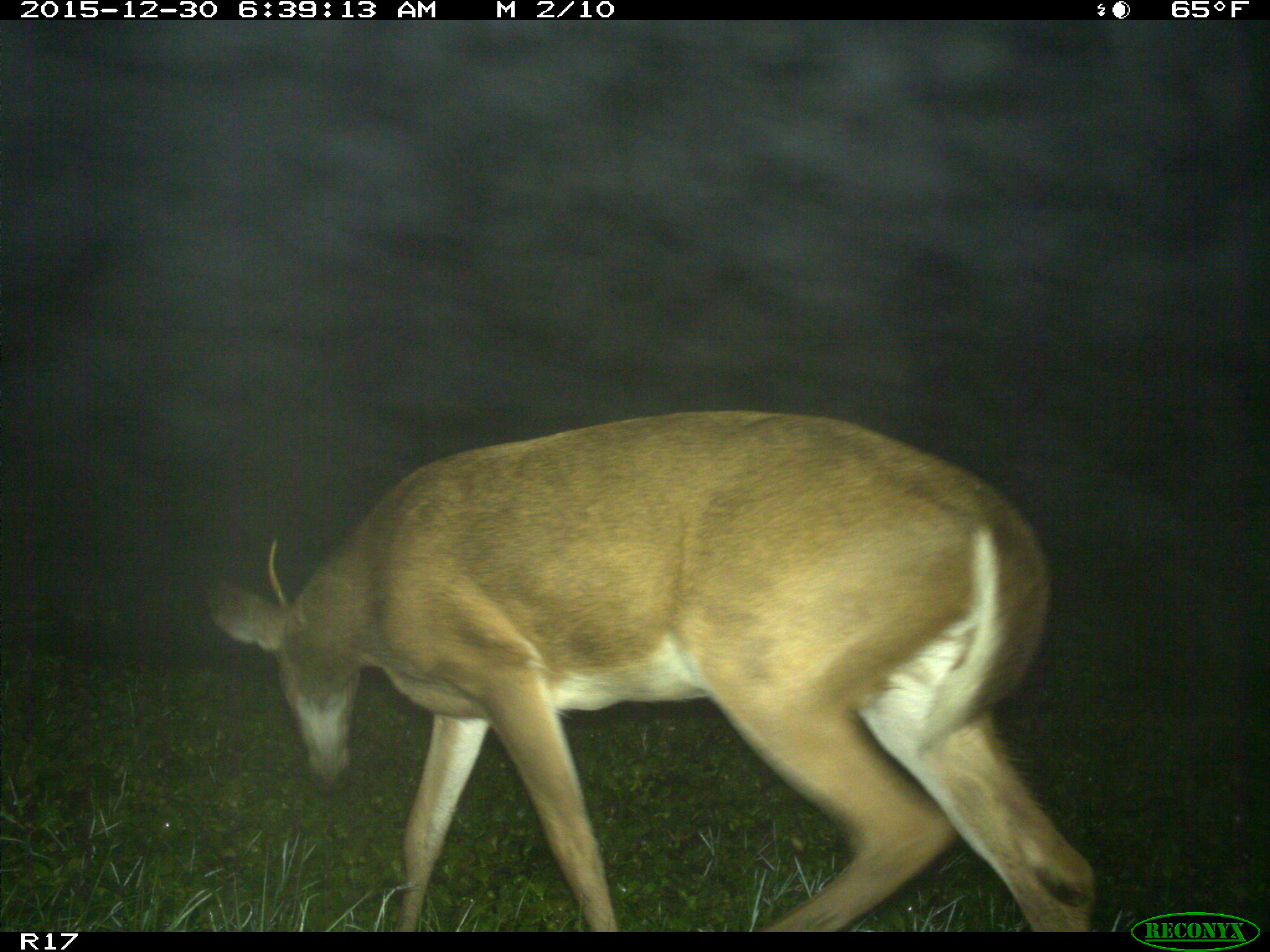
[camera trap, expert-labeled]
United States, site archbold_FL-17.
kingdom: Animalia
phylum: Chordata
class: Mammalia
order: Artiodactyla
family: Cervidae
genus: Odocoileus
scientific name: Odocoileus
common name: deer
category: unidentified deer